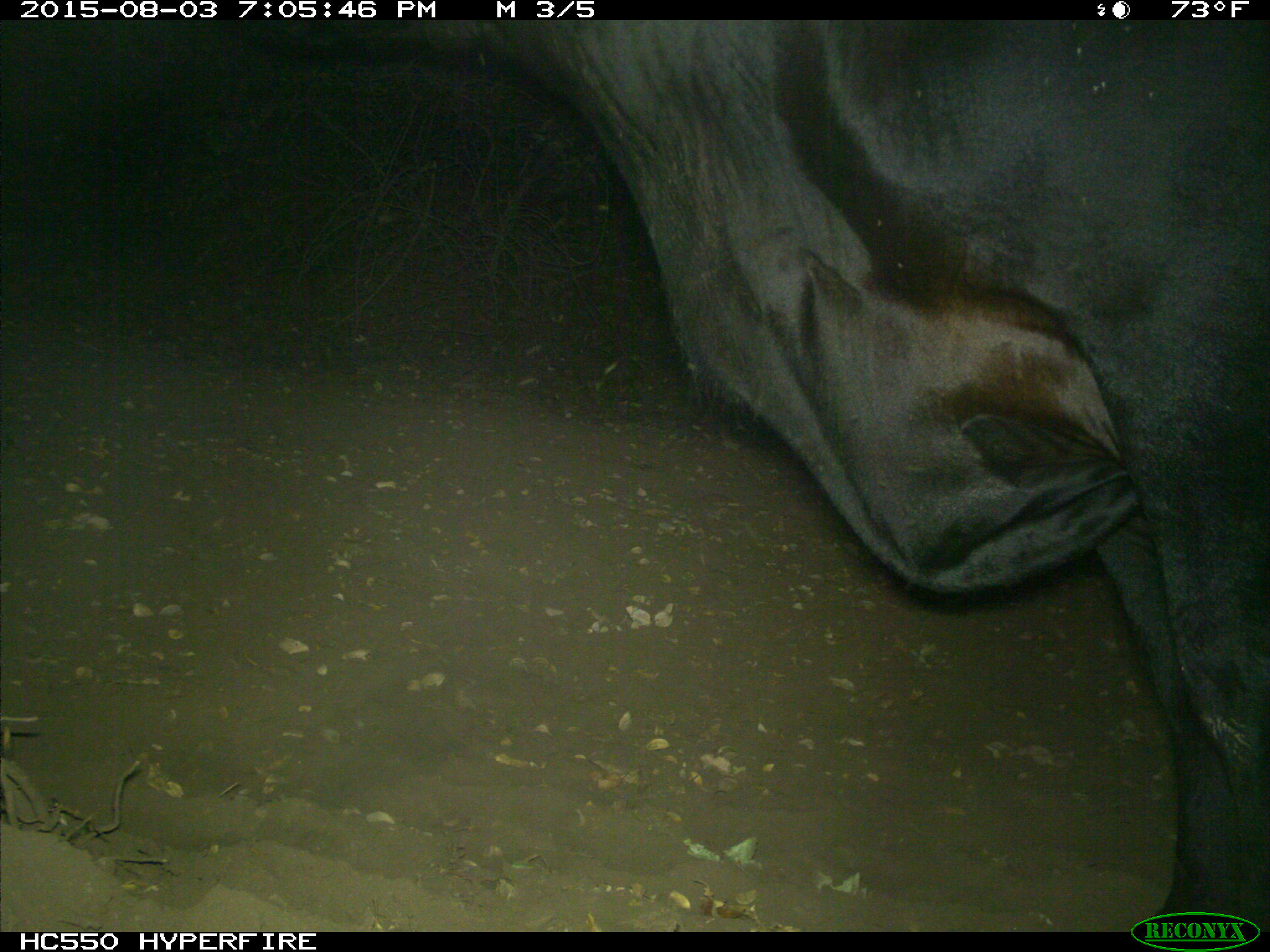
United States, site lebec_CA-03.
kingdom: Animalia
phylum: Chordata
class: Mammalia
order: Artiodactyla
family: Bovidae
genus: Bos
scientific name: Bos taurus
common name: domestic cow